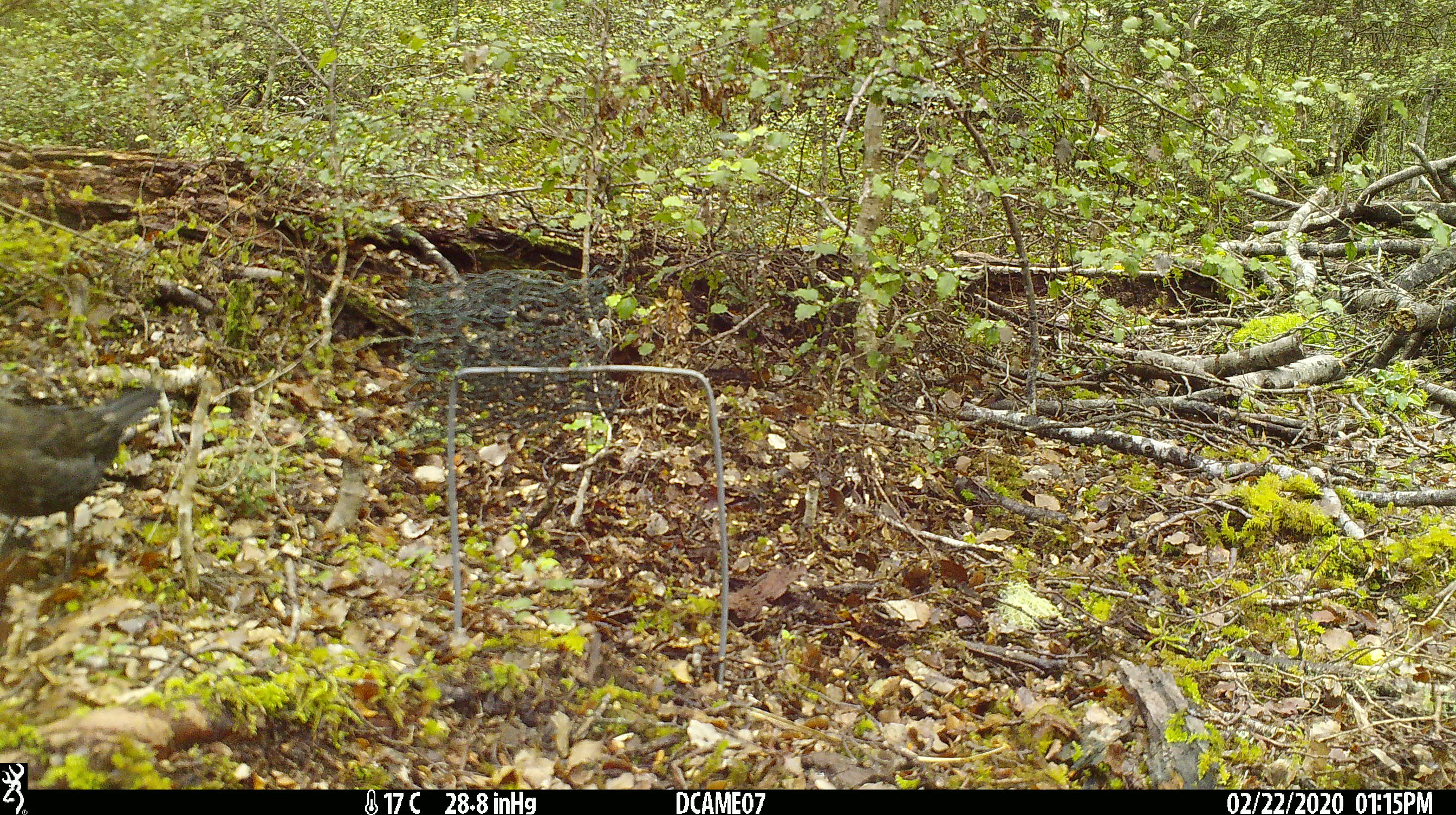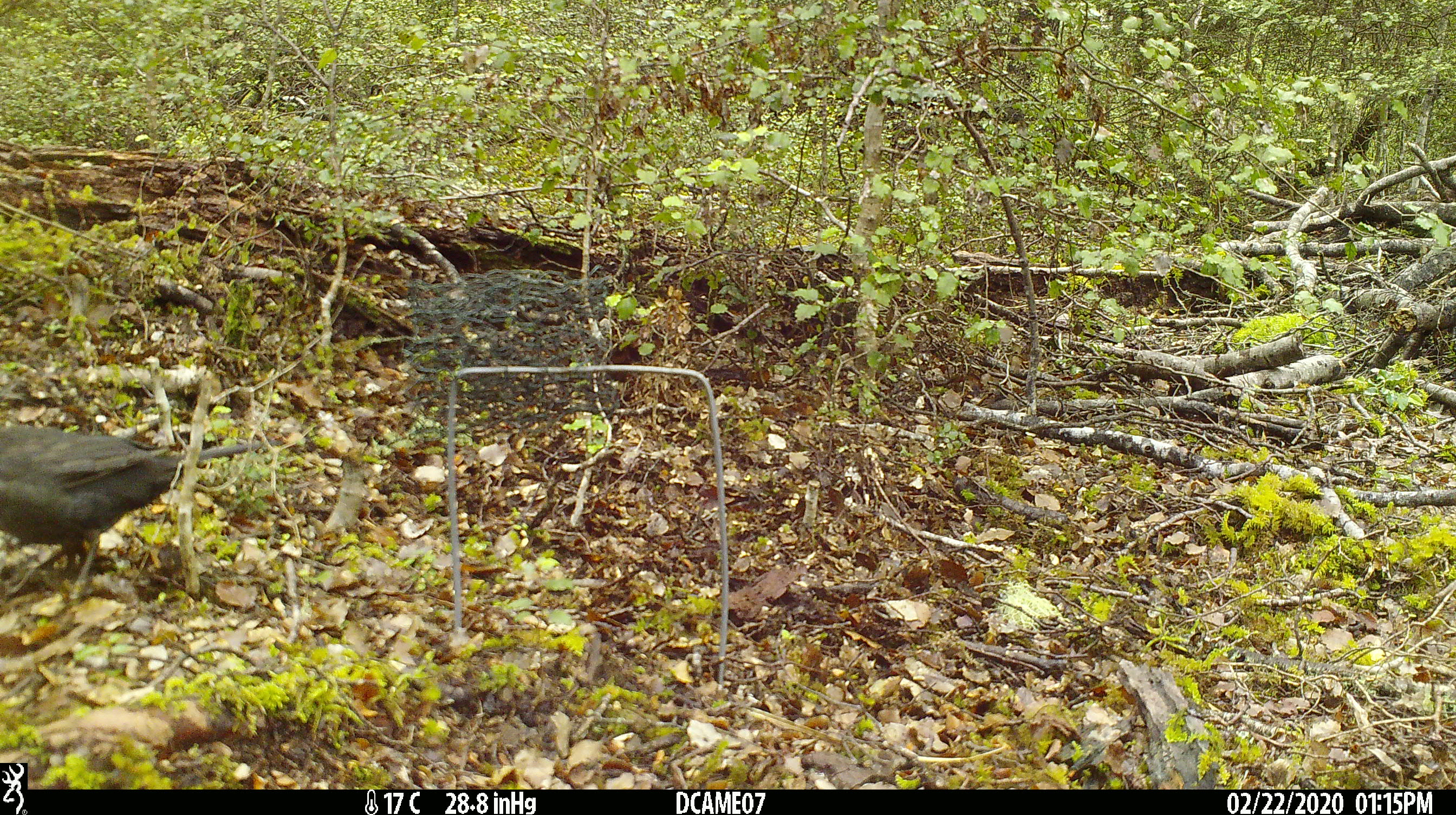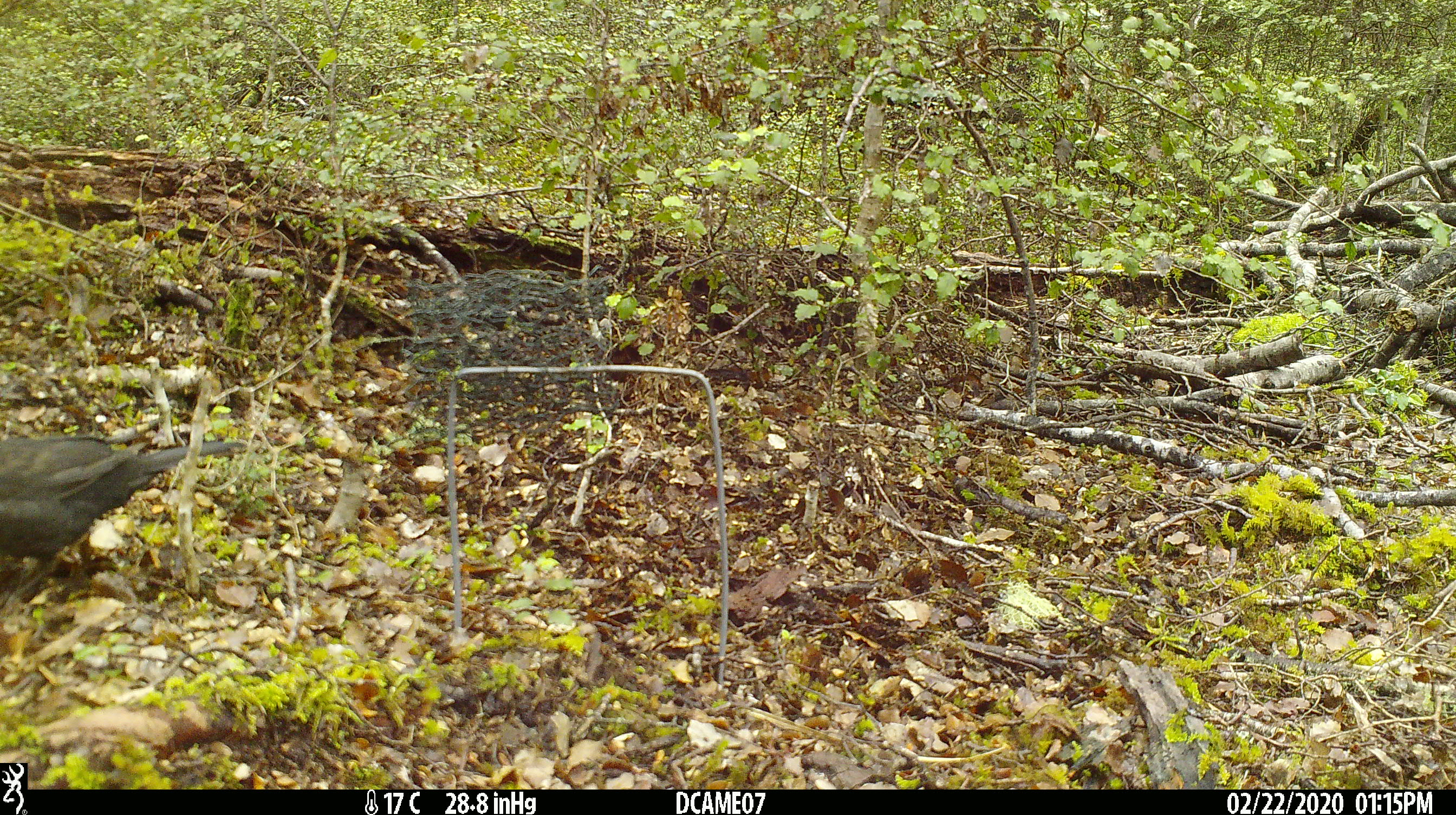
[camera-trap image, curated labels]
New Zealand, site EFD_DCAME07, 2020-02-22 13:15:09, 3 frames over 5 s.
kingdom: Animalia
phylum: Chordata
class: Aves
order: Passeriformes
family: Turdidae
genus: Turdus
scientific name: Turdus merula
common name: eurasian blackbird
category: blackbird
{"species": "blackbird (eurasian blackbird) (Turdus merula)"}